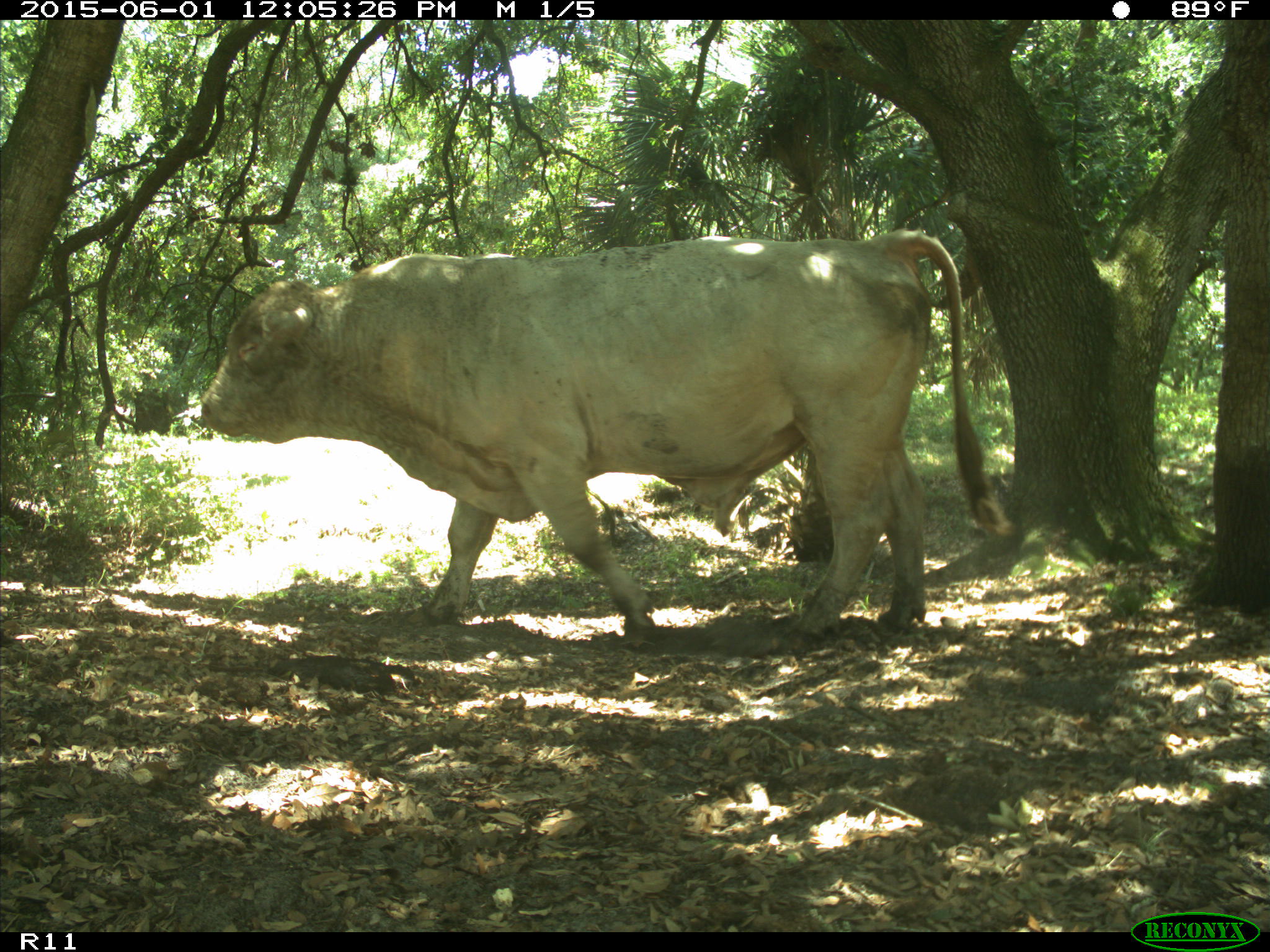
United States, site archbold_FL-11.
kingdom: Animalia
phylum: Chordata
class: Mammalia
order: Artiodactyla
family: Bovidae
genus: Bos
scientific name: Bos taurus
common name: domestic cow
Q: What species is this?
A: Bos taurus (domestic cow).